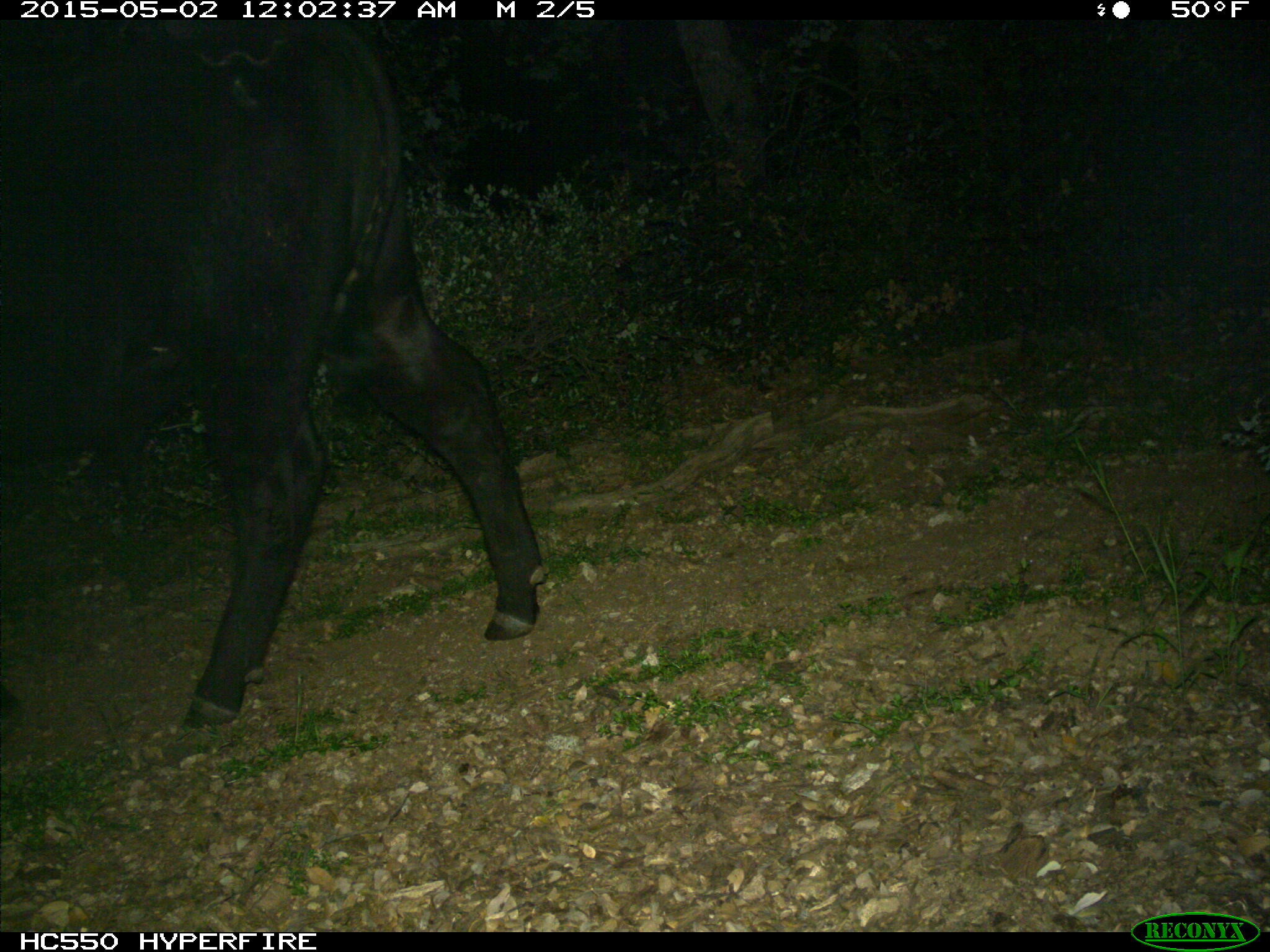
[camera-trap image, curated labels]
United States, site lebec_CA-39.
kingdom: Animalia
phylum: Chordata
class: Mammalia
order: Artiodactyla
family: Bovidae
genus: Bos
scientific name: Bos taurus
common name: domestic cow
Bos taurus (domestic cow).